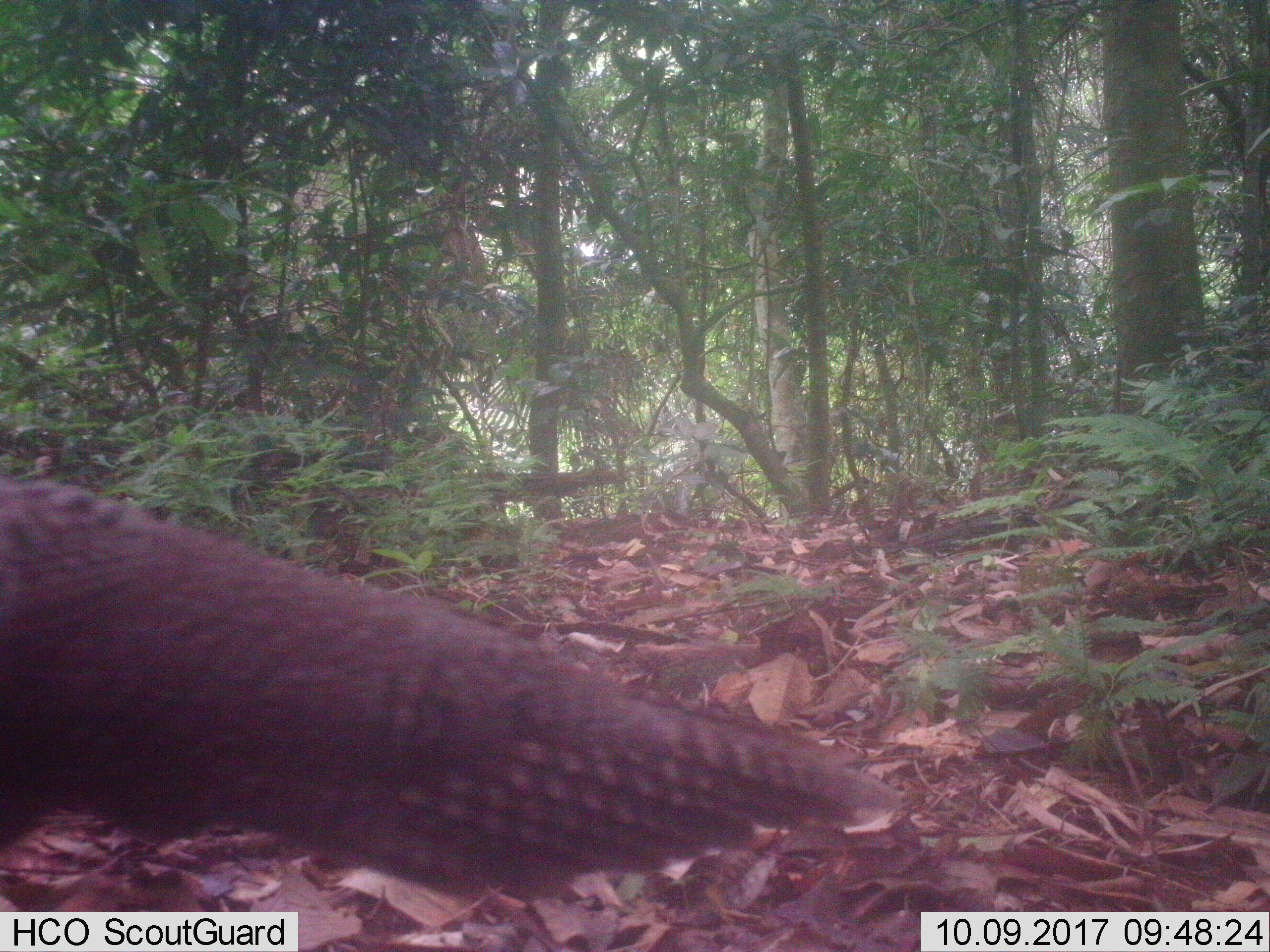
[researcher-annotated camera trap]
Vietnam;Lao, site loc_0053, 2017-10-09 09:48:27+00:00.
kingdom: Animalia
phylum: Chordata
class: Aves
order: Galliformes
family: Phasianidae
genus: Polyplectron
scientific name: Polyplectron bicalcaratum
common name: gray peacock-pheasant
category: grey peacock pheasant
Grey peacock pheasant (gray peacock-pheasant) (Polyplectron bicalcaratum). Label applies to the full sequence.